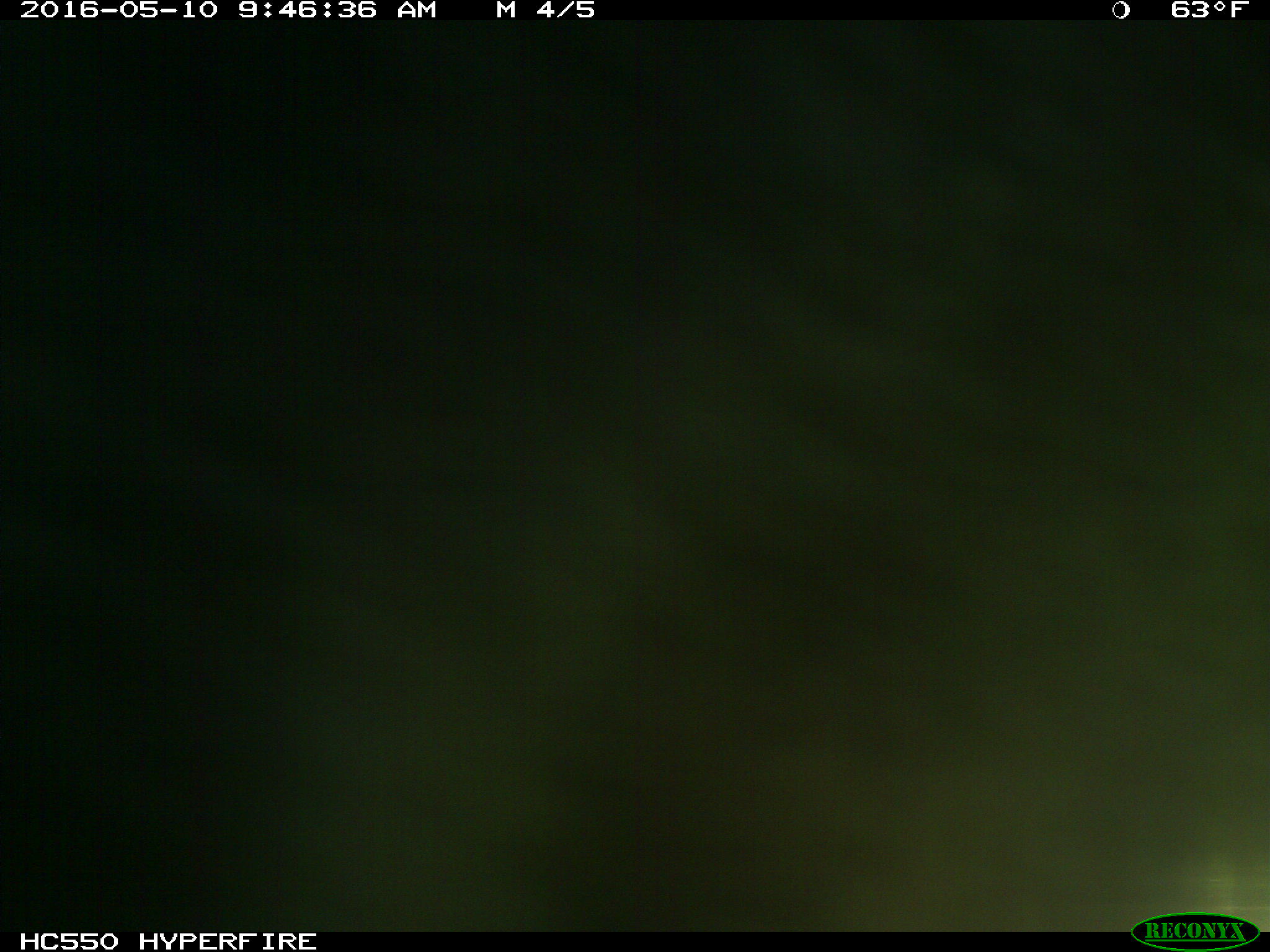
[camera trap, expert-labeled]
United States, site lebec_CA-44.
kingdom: Animalia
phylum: Chordata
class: Mammalia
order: Artiodactyla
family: Bovidae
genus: Bos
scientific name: Bos taurus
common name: domestic cow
Bos taurus (domestic cow).